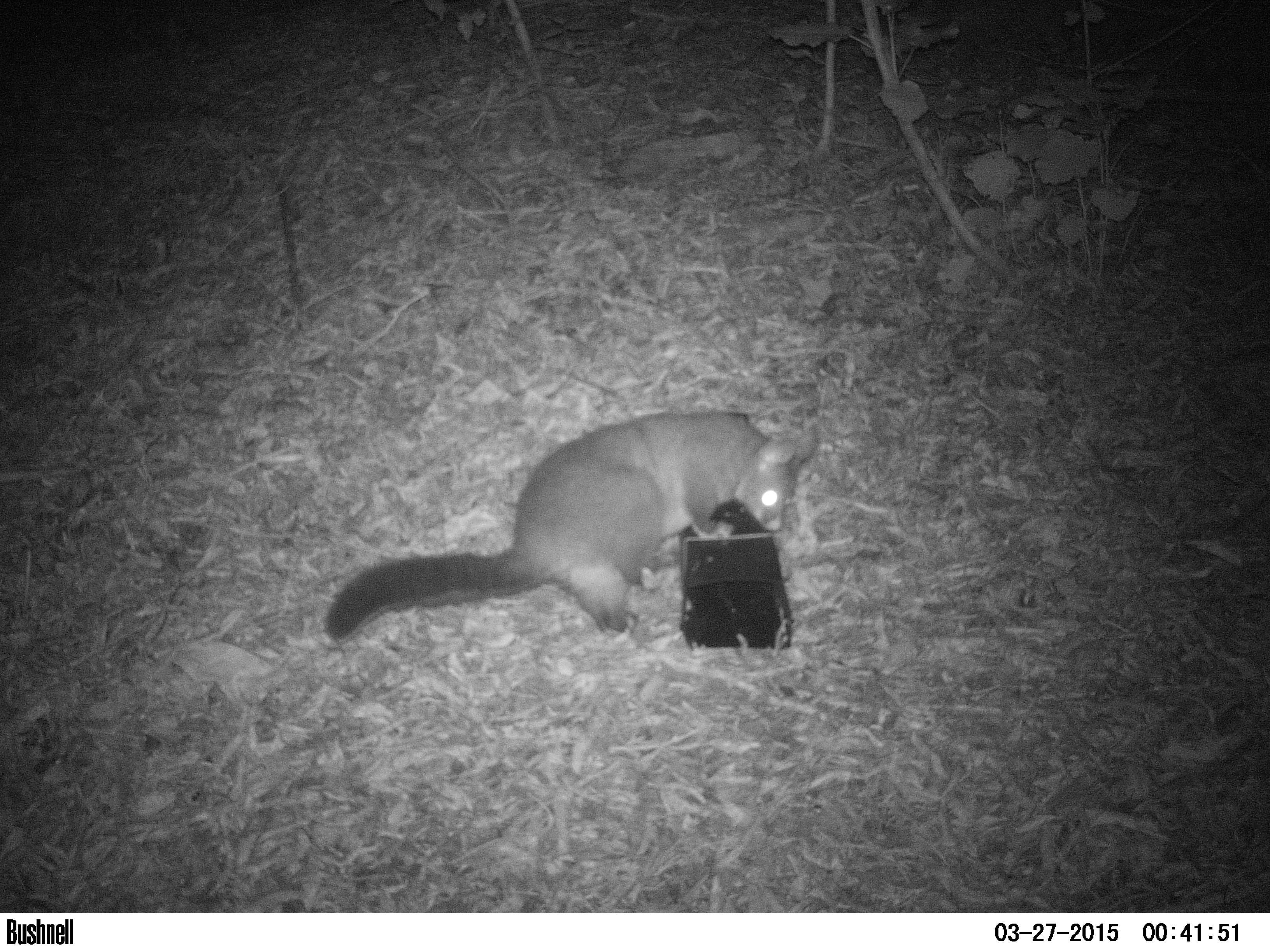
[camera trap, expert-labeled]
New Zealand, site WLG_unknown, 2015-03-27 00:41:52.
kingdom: Animalia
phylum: Chordata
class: Mammalia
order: Diprotodontia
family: Phalangeridae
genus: Trichosurus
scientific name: Trichosurus vulpecula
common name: common brushtail possum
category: possum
Possum (common brushtail possum) (Trichosurus vulpecula).